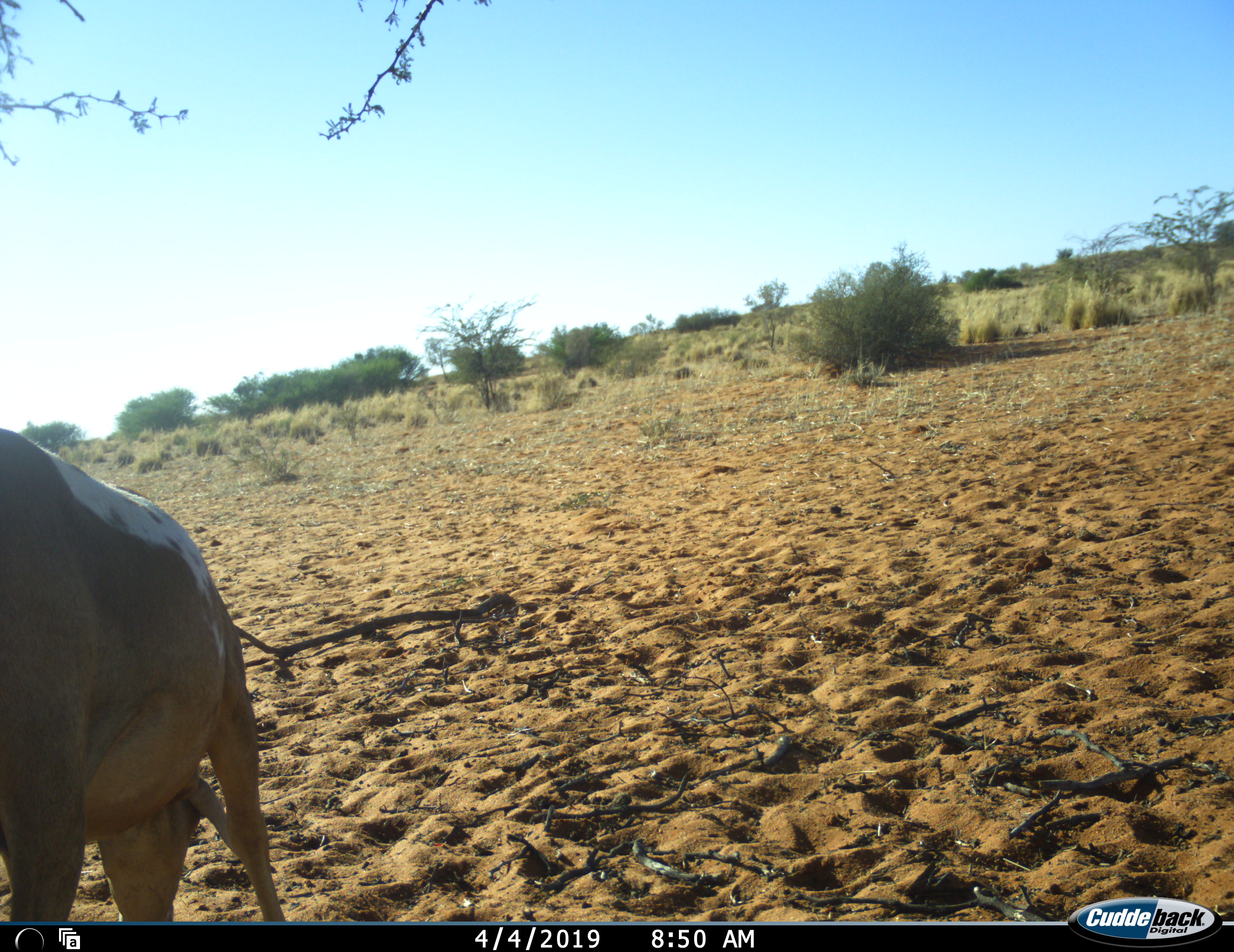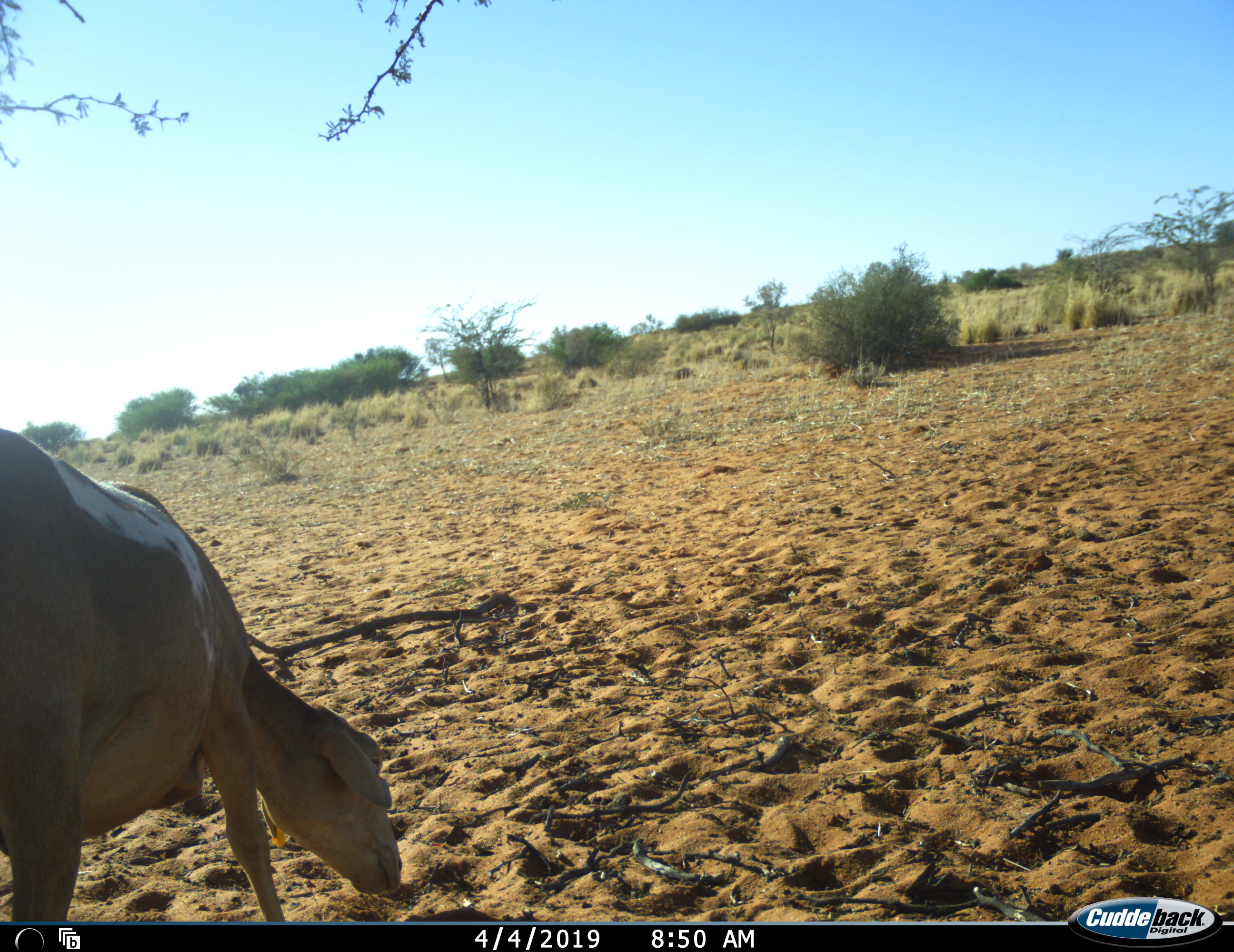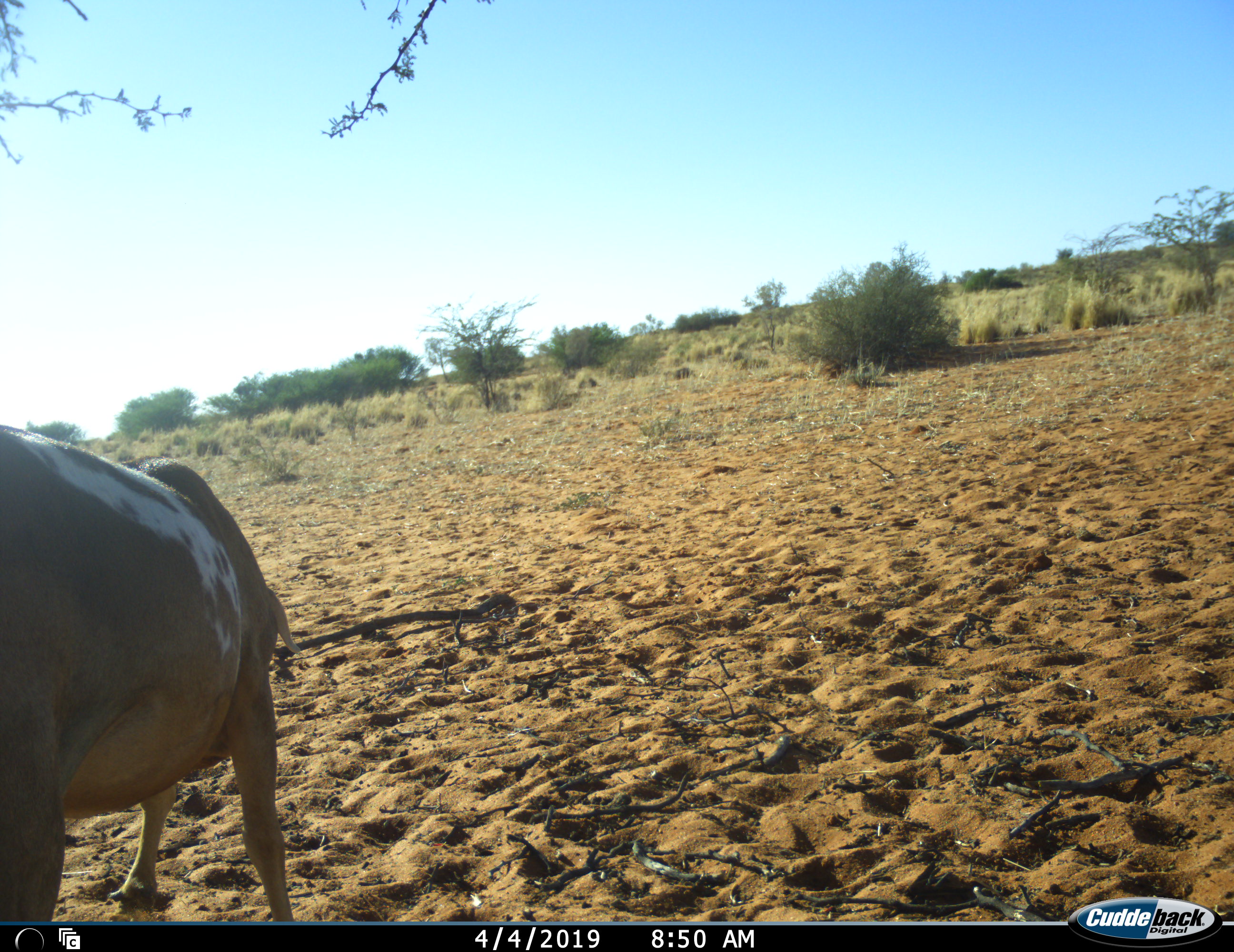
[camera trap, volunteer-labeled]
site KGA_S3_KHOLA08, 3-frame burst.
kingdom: Animalia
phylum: Chordata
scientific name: Vertebrata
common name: domestic animal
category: domesticanimal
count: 1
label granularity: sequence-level